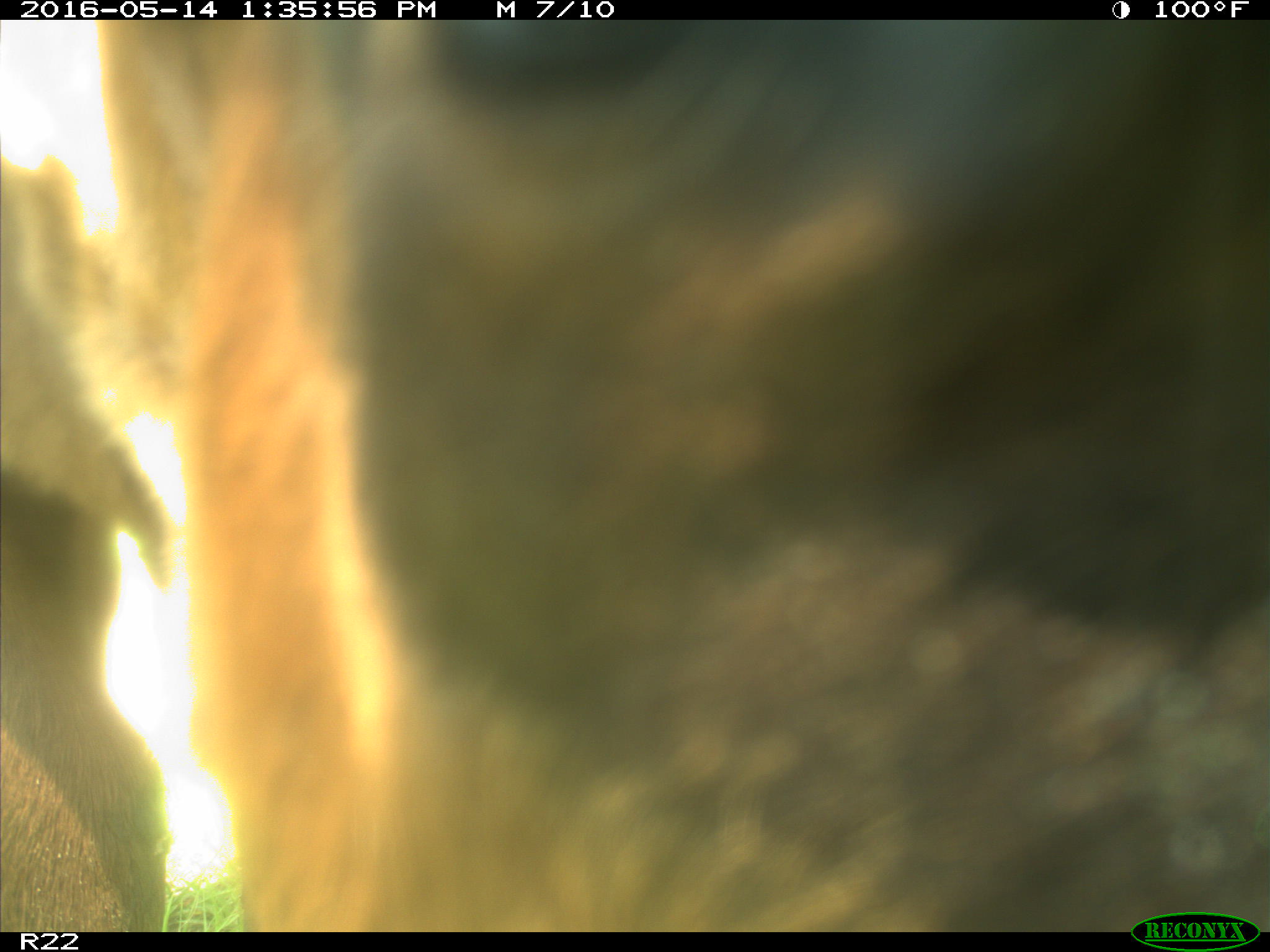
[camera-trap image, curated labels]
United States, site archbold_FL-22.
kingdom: Animalia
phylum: Chordata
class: Mammalia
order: Artiodactyla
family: Bovidae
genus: Bos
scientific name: Bos taurus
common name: domestic cow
Bos taurus (domestic cow).